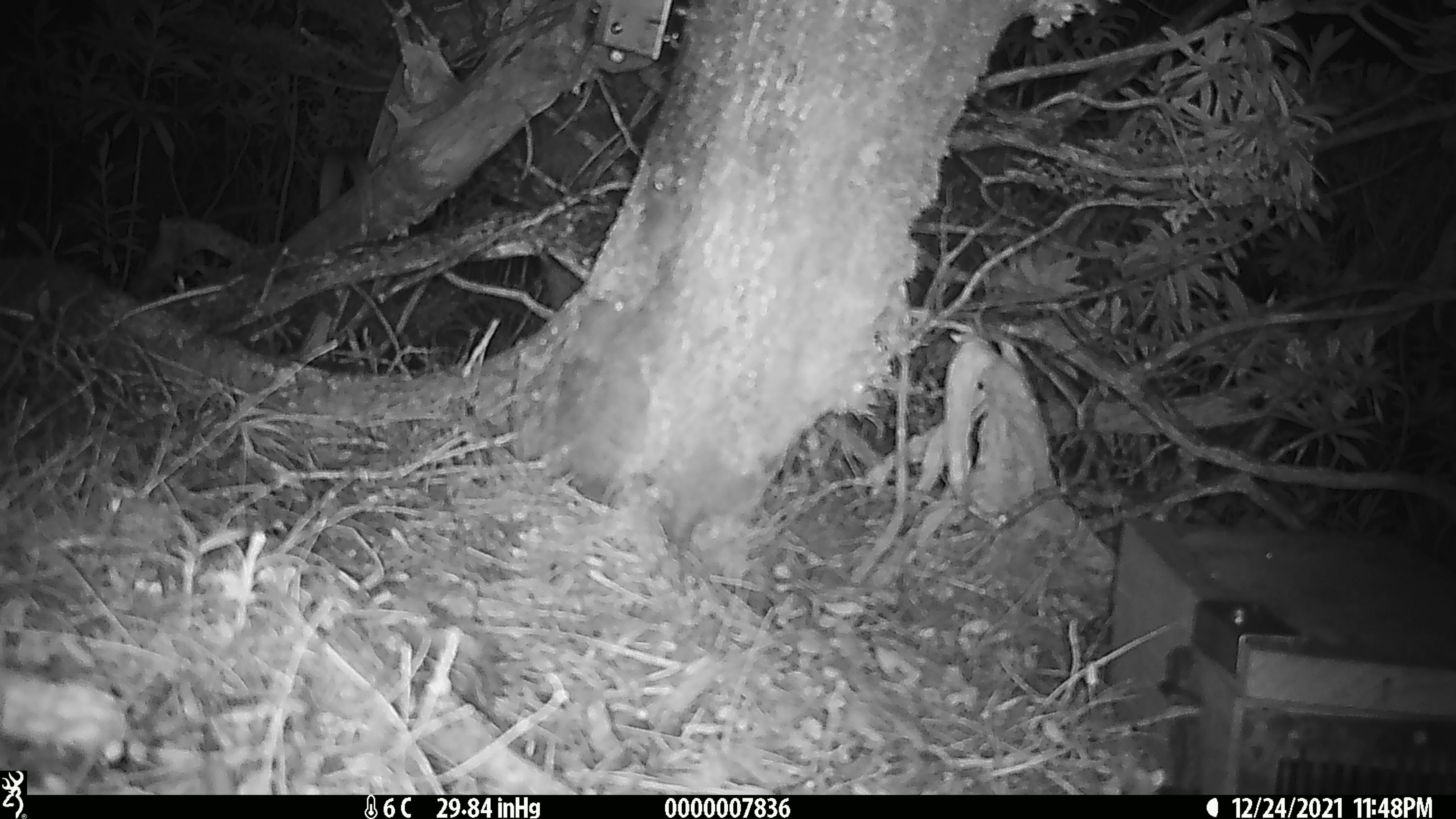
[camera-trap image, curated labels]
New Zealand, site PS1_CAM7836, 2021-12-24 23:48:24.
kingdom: Animalia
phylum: Chordata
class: Mammalia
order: Rodentia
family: Muridae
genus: Mus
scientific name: Mus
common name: mouse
Mouse (Mus).